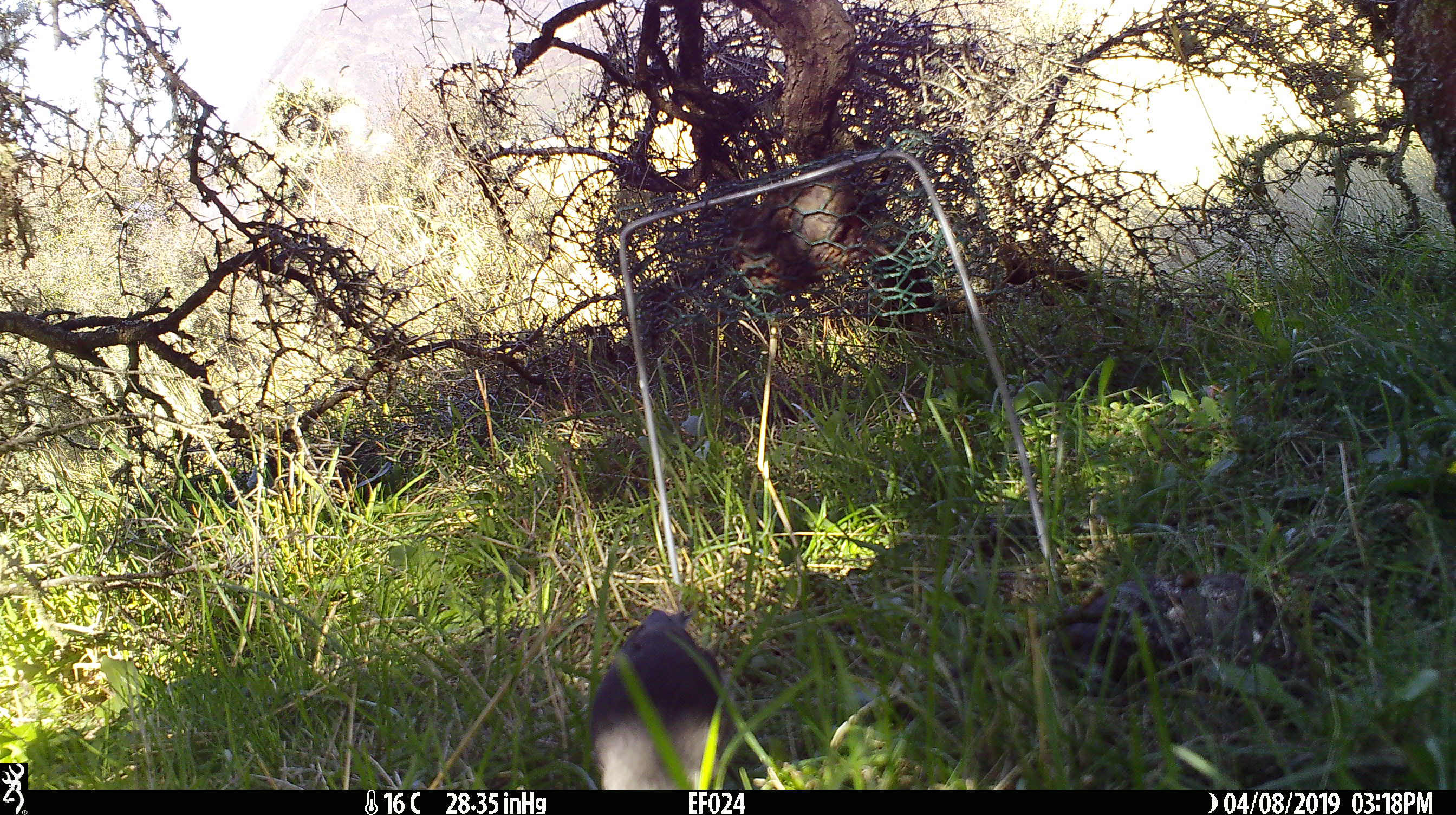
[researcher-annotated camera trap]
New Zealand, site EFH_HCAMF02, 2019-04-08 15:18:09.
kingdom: Animalia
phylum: Chordata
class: Aves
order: Passeriformes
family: Petroicidae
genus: Petroica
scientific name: Petroica australis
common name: new zealand robin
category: robin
Robin (new zealand robin) (Petroica australis).